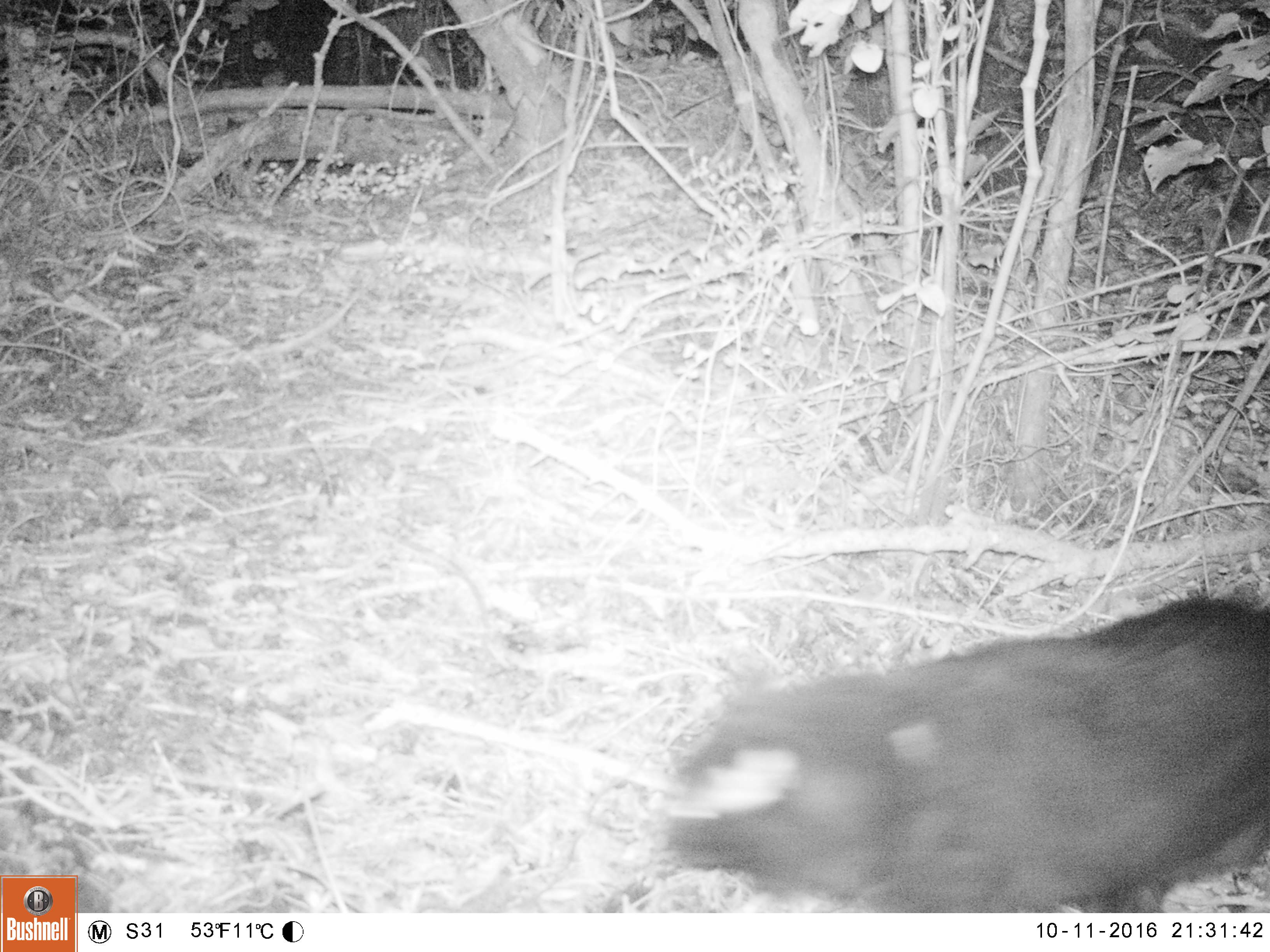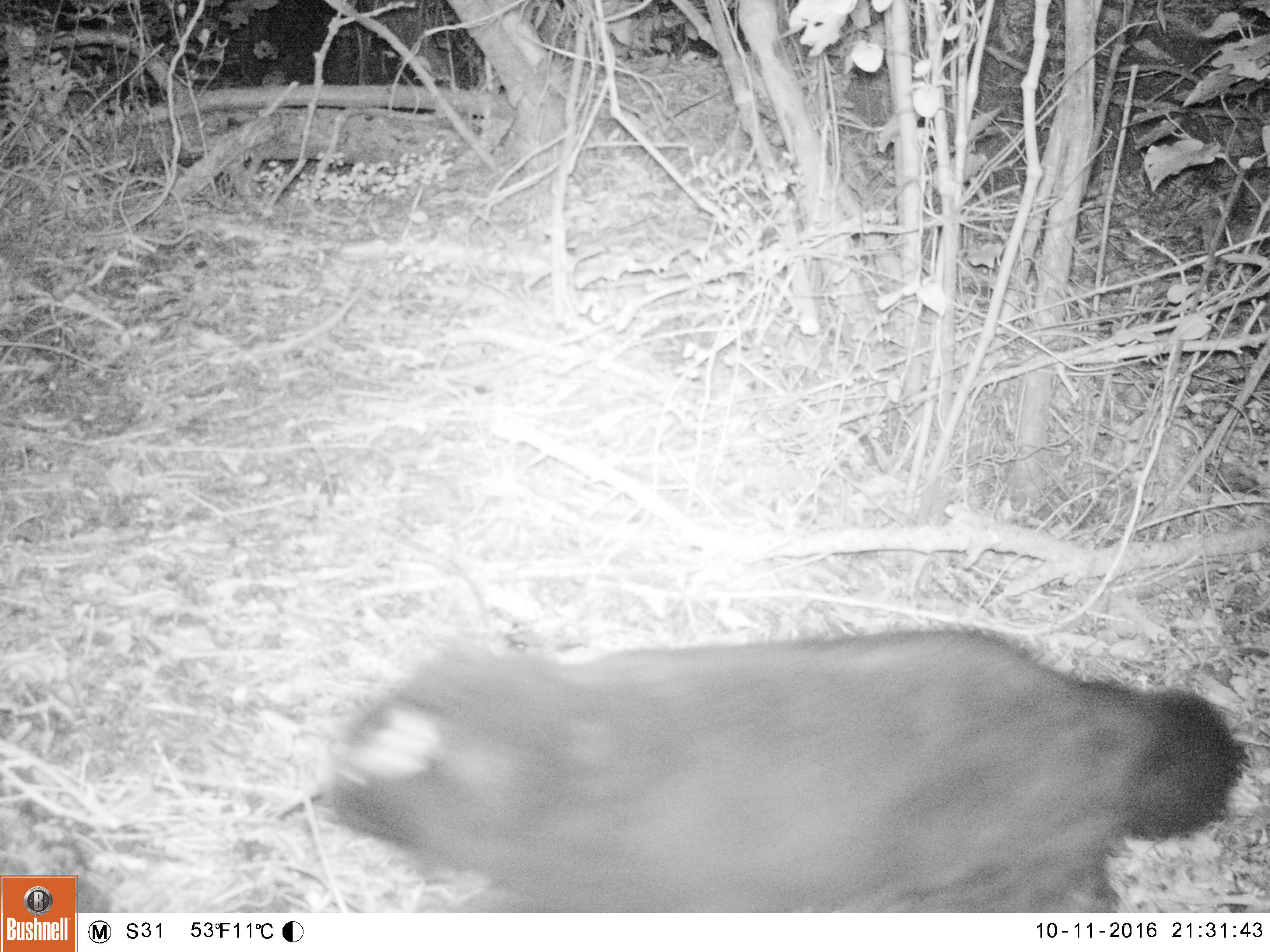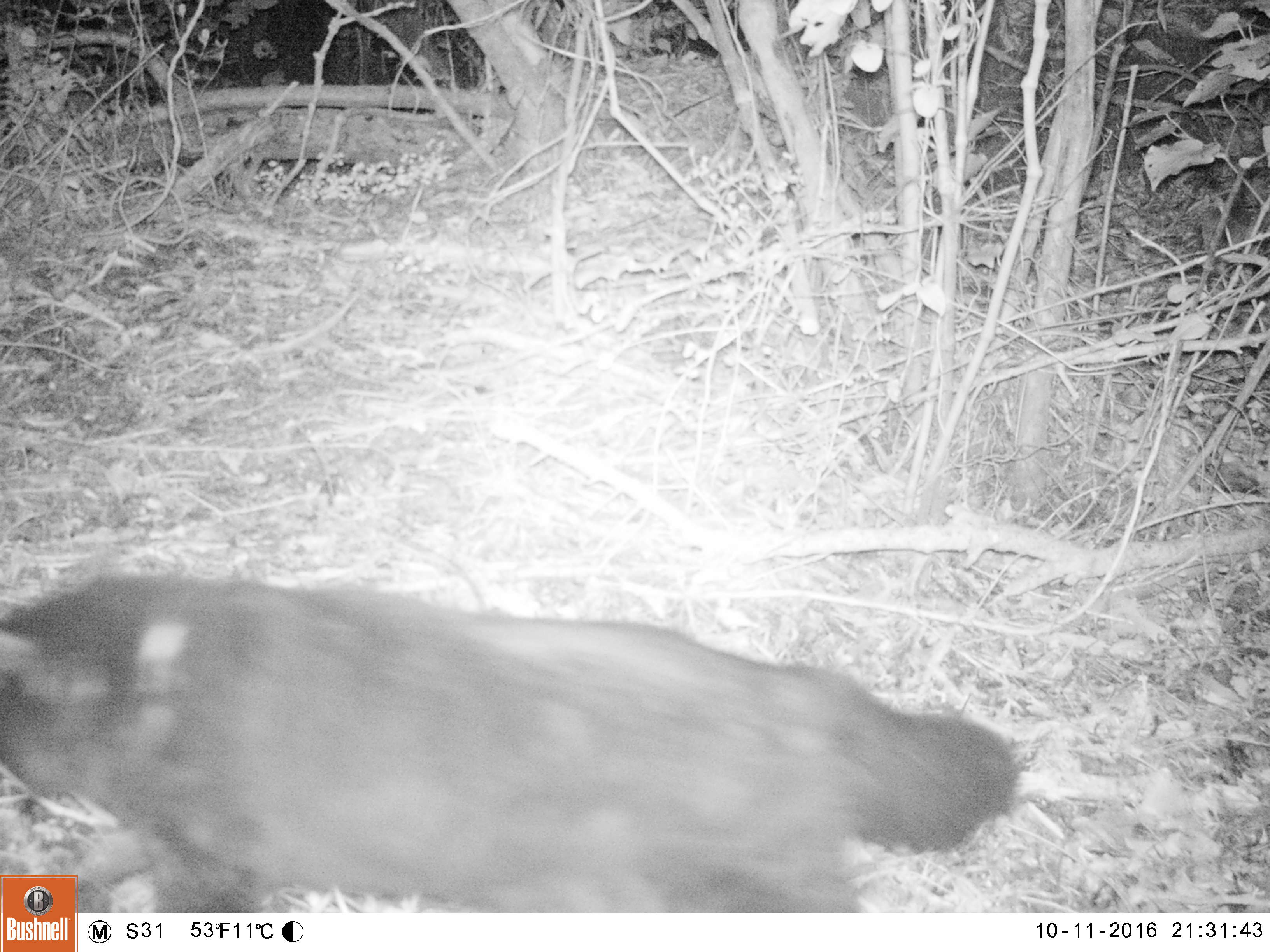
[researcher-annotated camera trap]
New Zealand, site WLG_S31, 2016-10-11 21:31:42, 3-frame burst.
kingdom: Animalia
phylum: Chordata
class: Mammalia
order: Carnivora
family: Felidae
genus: Felis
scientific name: Felis catus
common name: domestic cat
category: cat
Cat (domestic cat) (Felis catus).